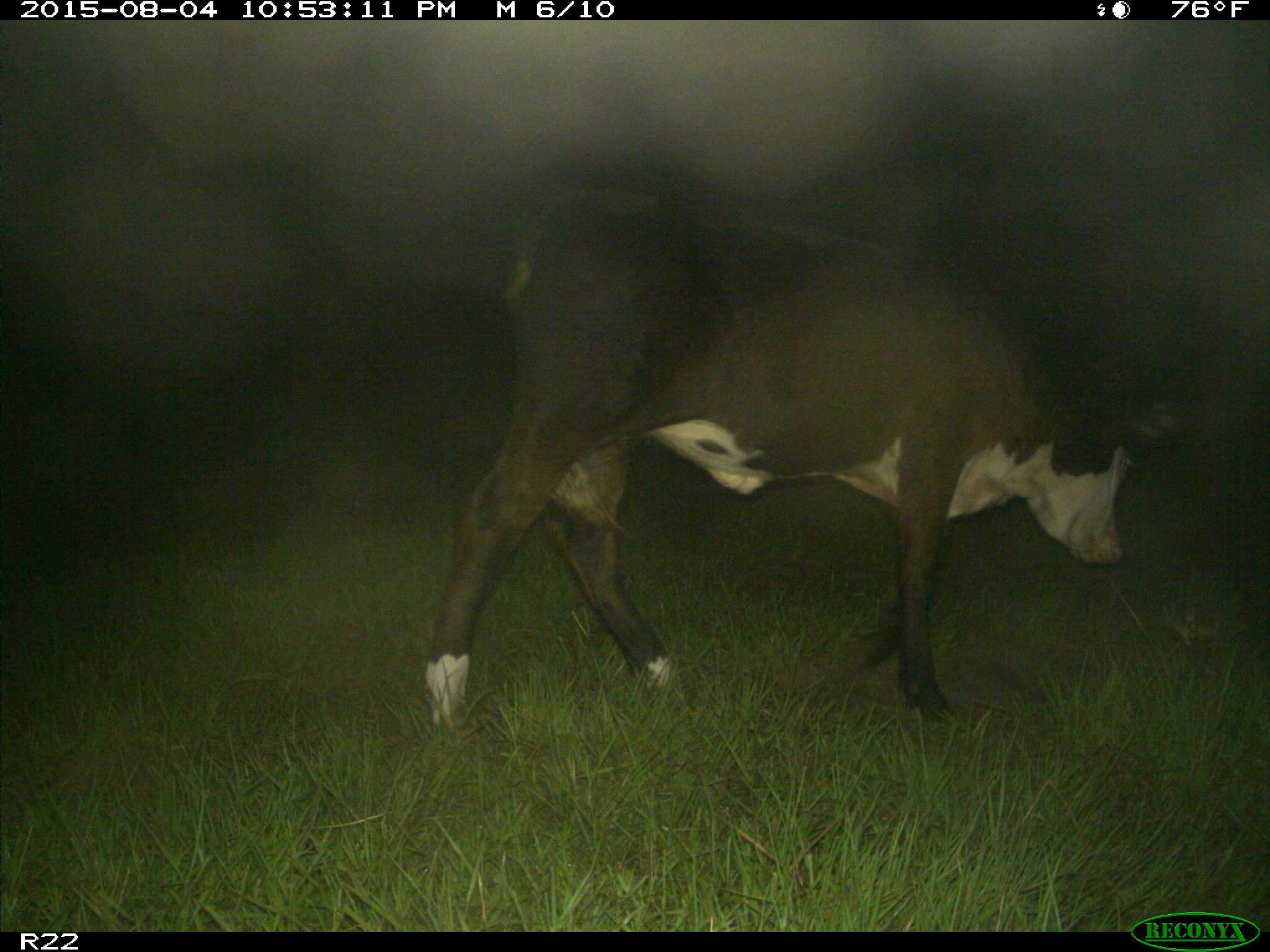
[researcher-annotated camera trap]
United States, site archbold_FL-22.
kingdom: Animalia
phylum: Chordata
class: Mammalia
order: Artiodactyla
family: Bovidae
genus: Bos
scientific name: Bos taurus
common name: domestic cow